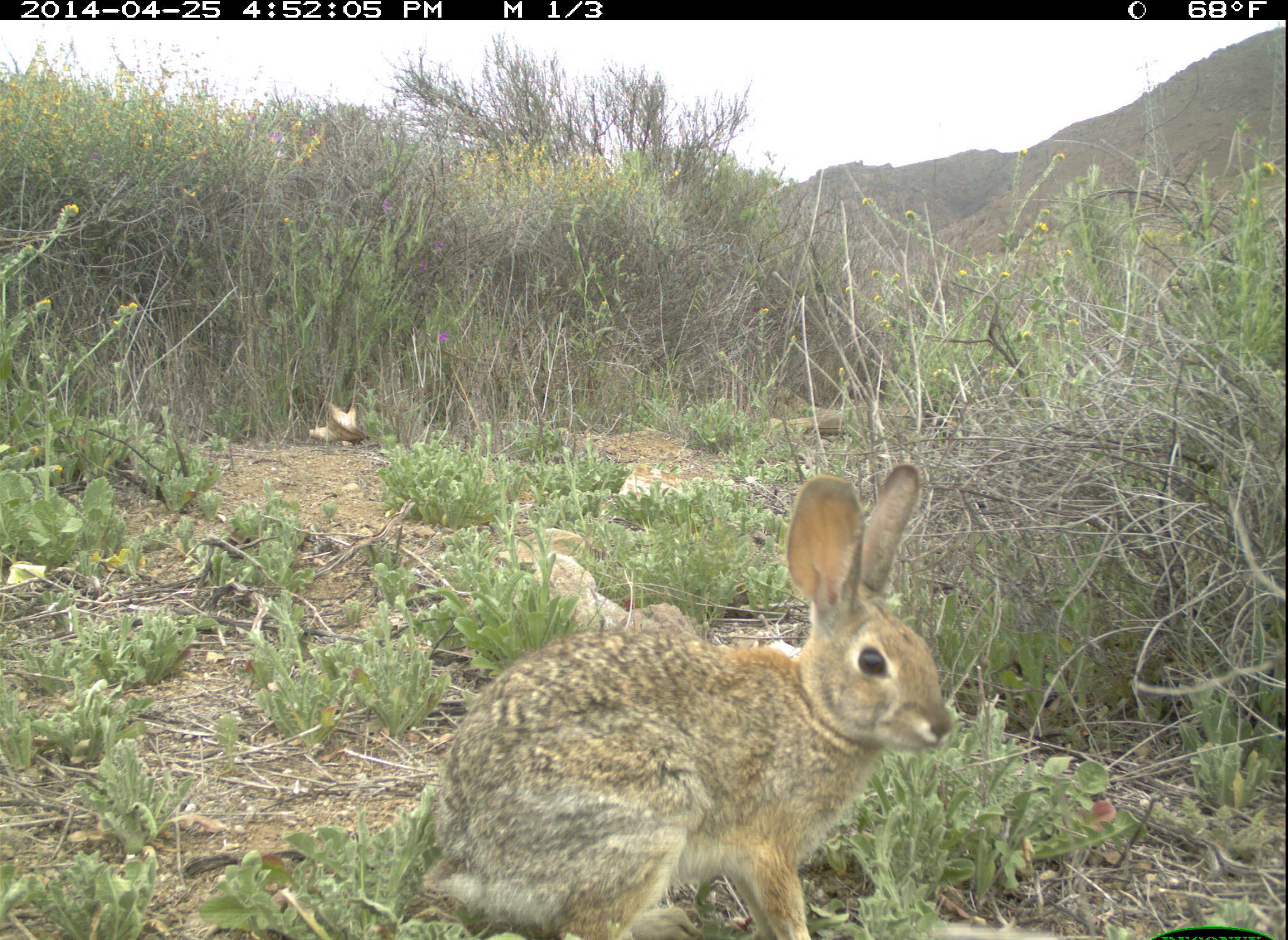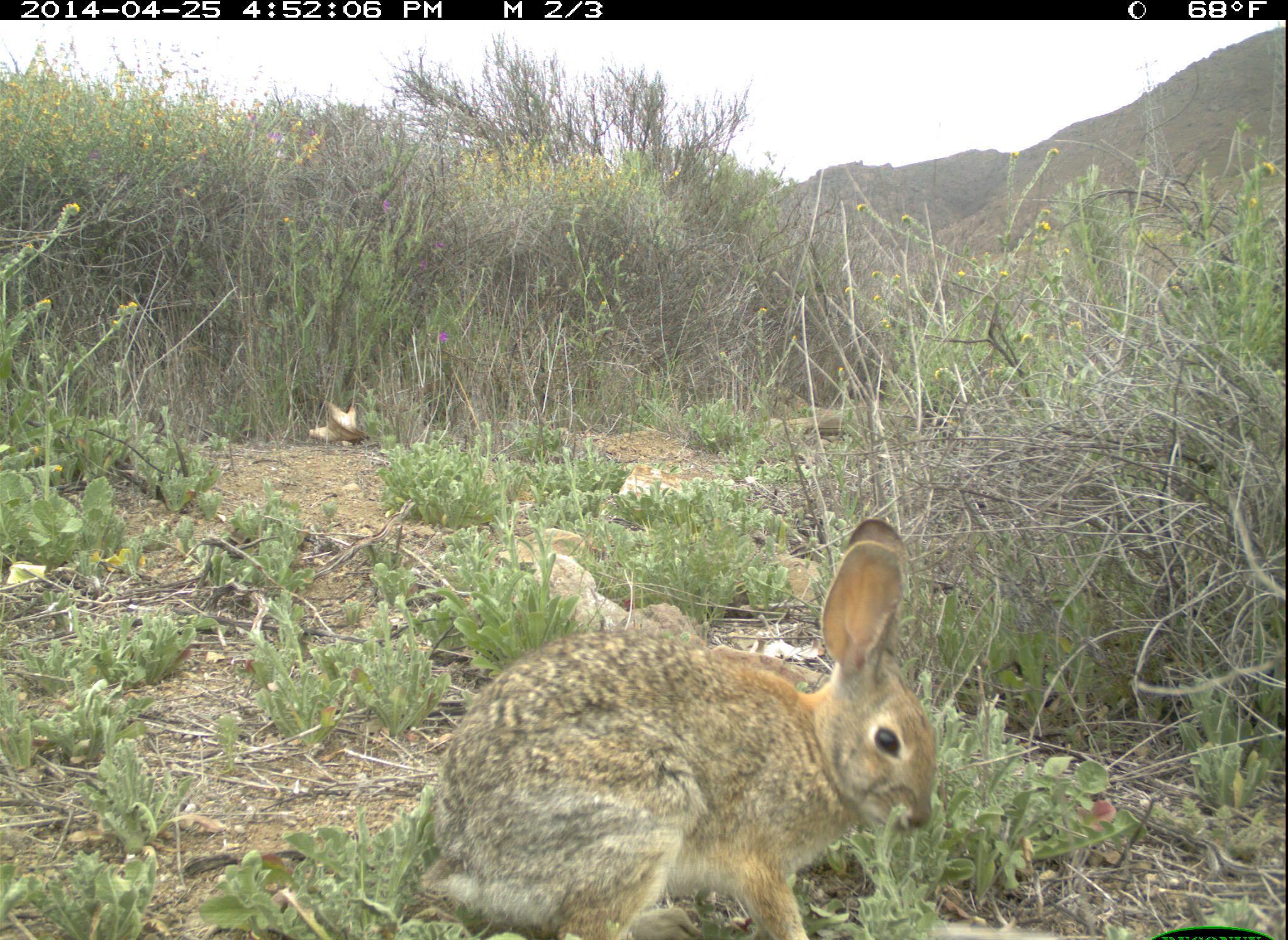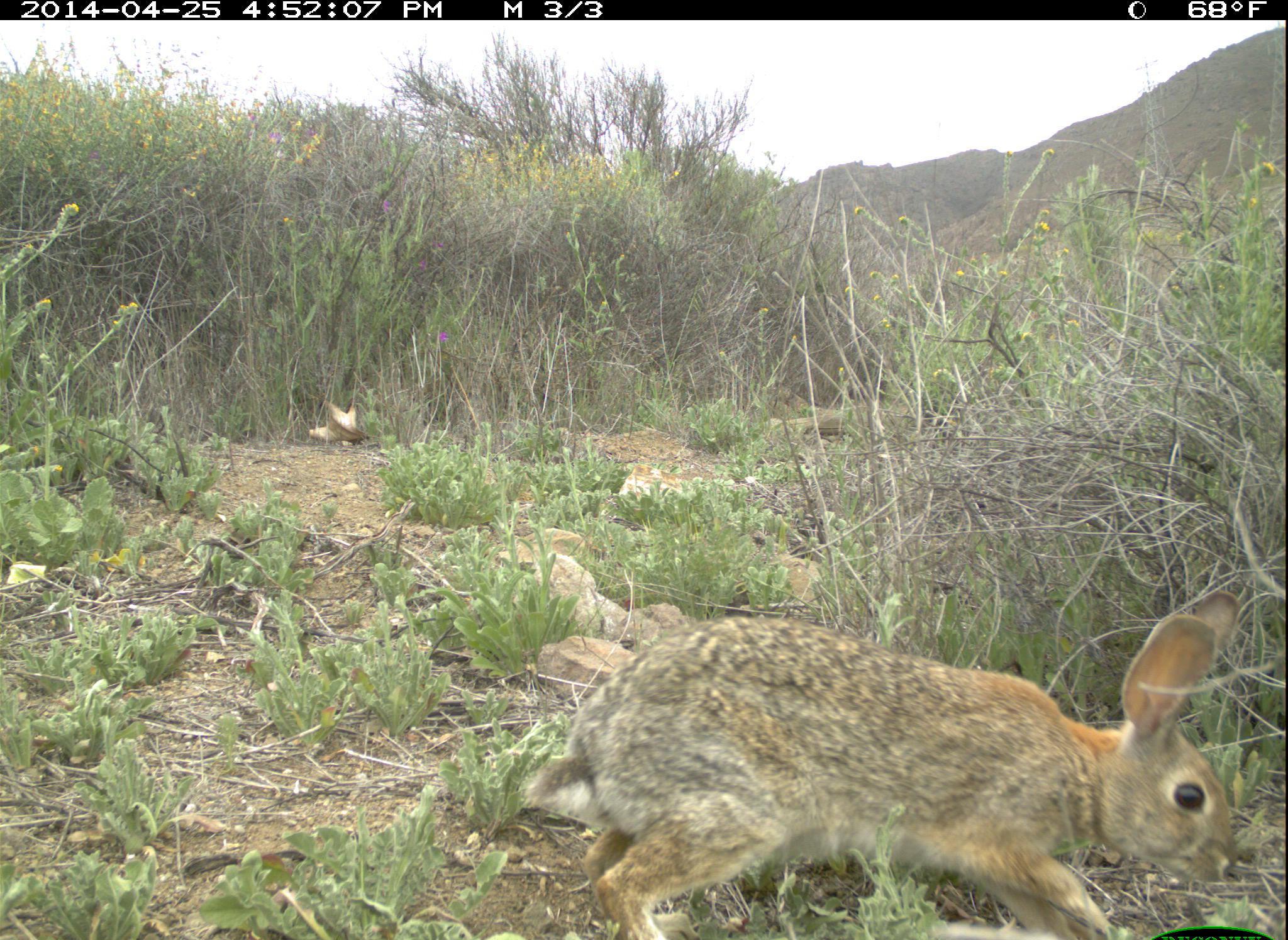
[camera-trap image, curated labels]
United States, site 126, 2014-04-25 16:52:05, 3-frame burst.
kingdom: Animalia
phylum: Chordata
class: Mammalia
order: Lagomorpha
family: Leporidae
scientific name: Leporidae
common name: rabbits and hares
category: rabbit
Rabbit (rabbits and hares) (Leporidae).